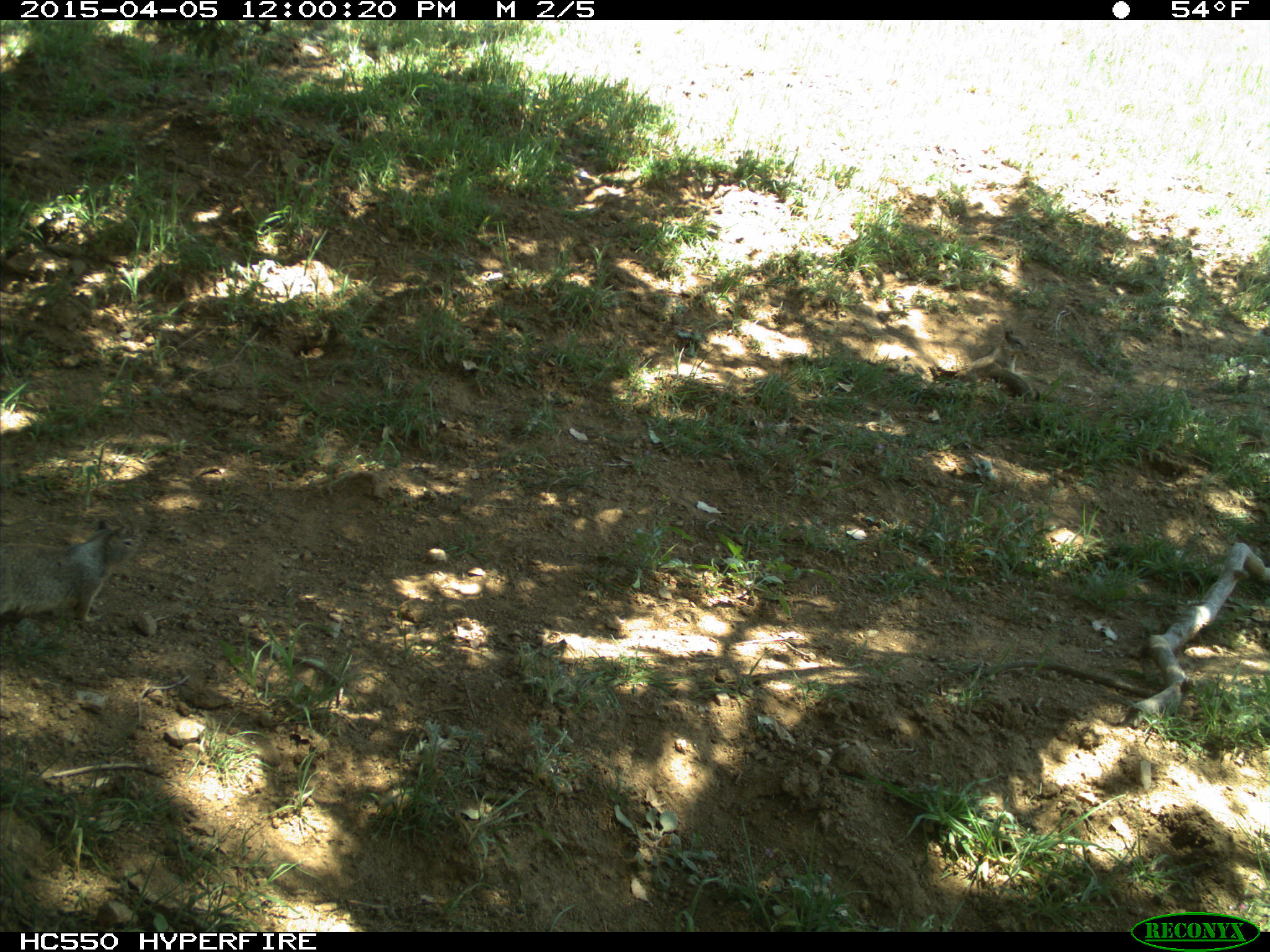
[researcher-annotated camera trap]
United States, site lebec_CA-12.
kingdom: Animalia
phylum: Chordata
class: Mammalia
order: Rodentia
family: Sciuridae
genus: Otospermophilus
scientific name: Otospermophilus beecheyi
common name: california ground squirrel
Otospermophilus beecheyi (california ground squirrel).